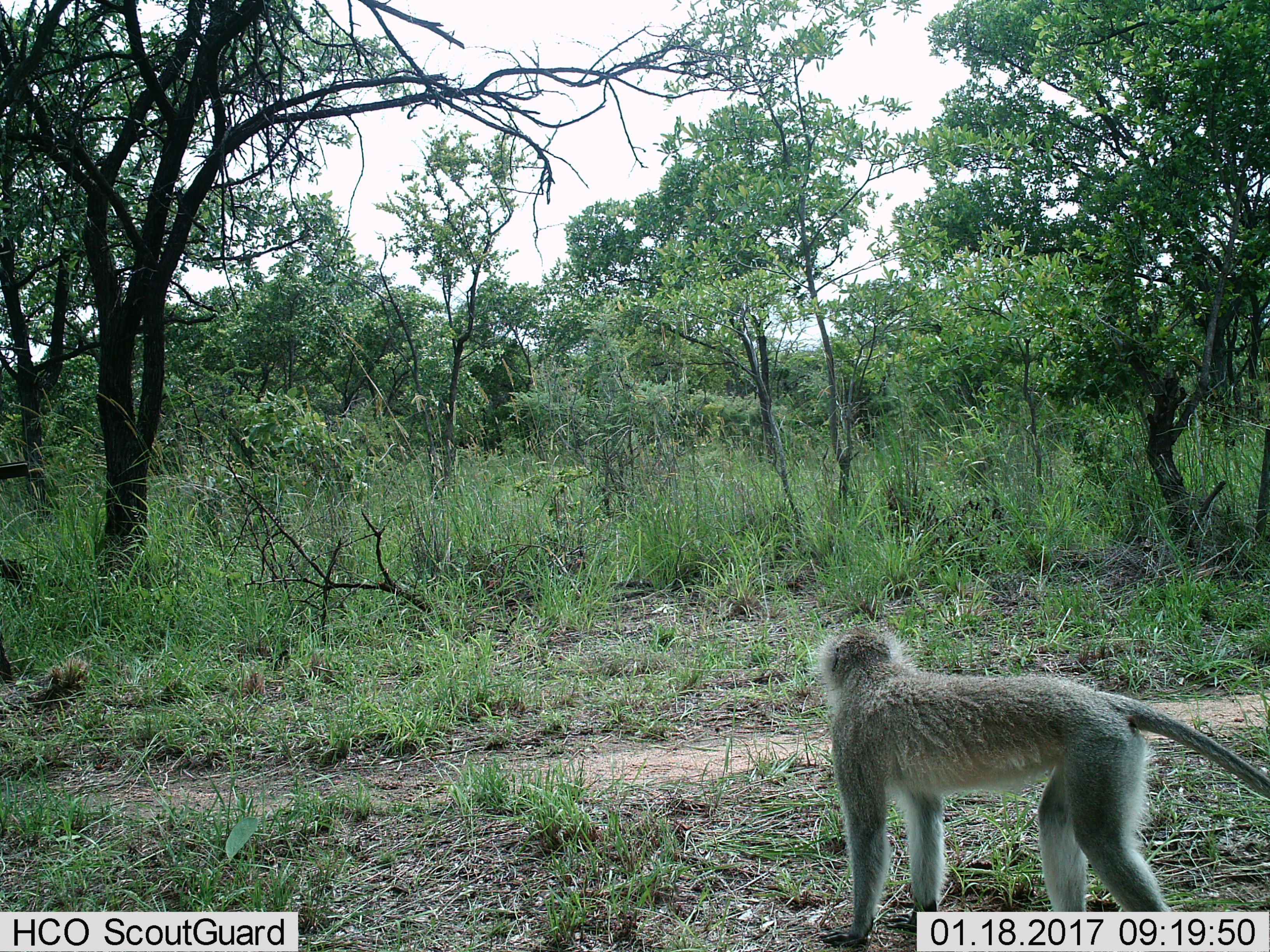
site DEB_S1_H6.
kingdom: Animalia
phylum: Chordata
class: Mammalia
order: Primates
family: Cercopithecidae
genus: Chlorocebus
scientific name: Chlorocebus pygerythrus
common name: vervet monkey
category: monkeyvervet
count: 1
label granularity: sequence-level